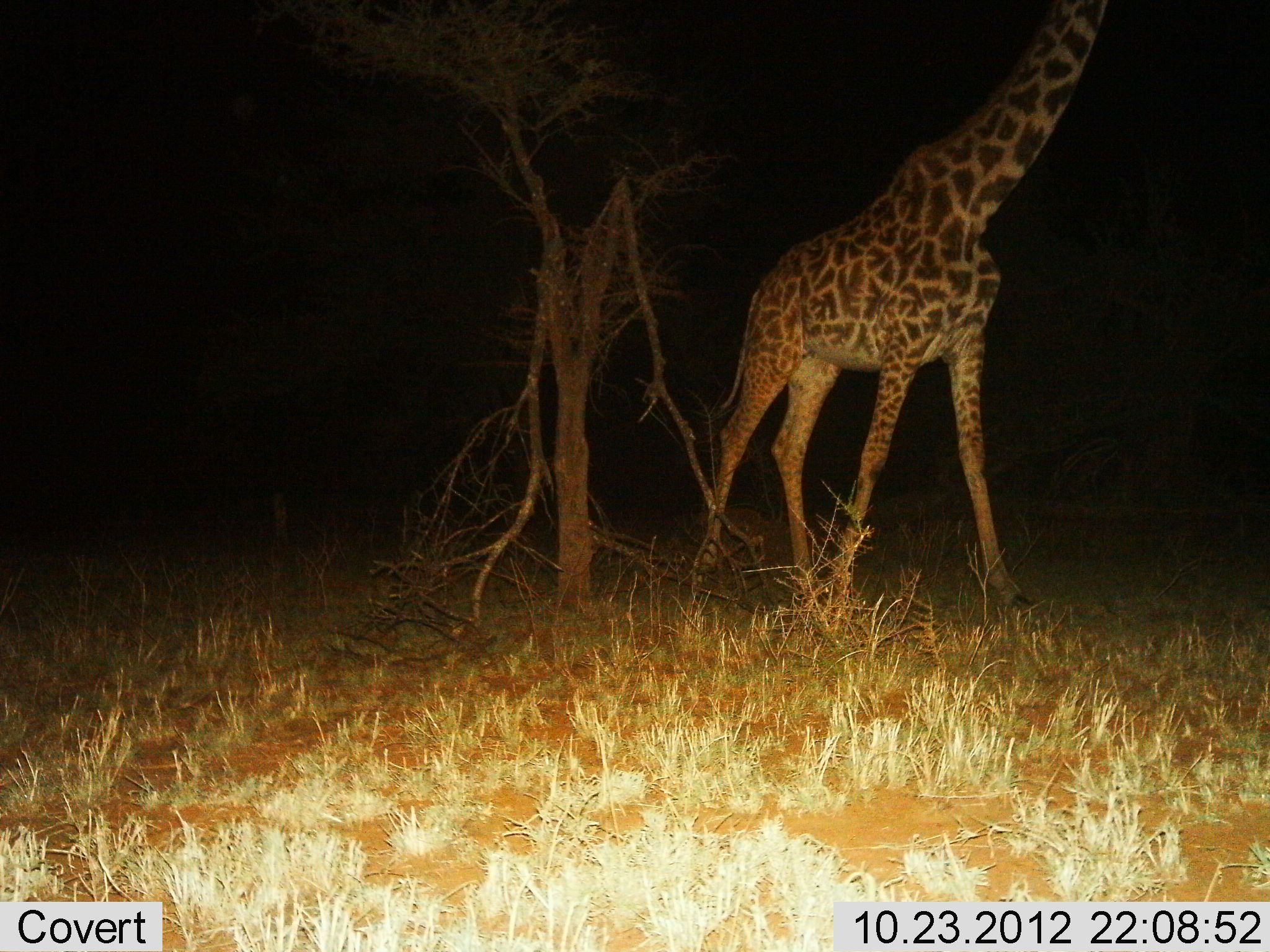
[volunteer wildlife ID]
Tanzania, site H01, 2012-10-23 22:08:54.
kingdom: Animalia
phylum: Chordata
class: Mammalia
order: Artiodactyla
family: Giraffidae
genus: Giraffa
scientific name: Giraffa camelopardalis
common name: giraffe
Giraffe (Giraffa camelopardalis), count 1. Behavior (volunteer vote fractions): standing 60%, resting 0%, moving 40%, interacting 0%. Young present (vote fraction): 0%. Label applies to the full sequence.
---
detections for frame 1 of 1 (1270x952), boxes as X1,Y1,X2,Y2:
animal: 689,0,1116,633